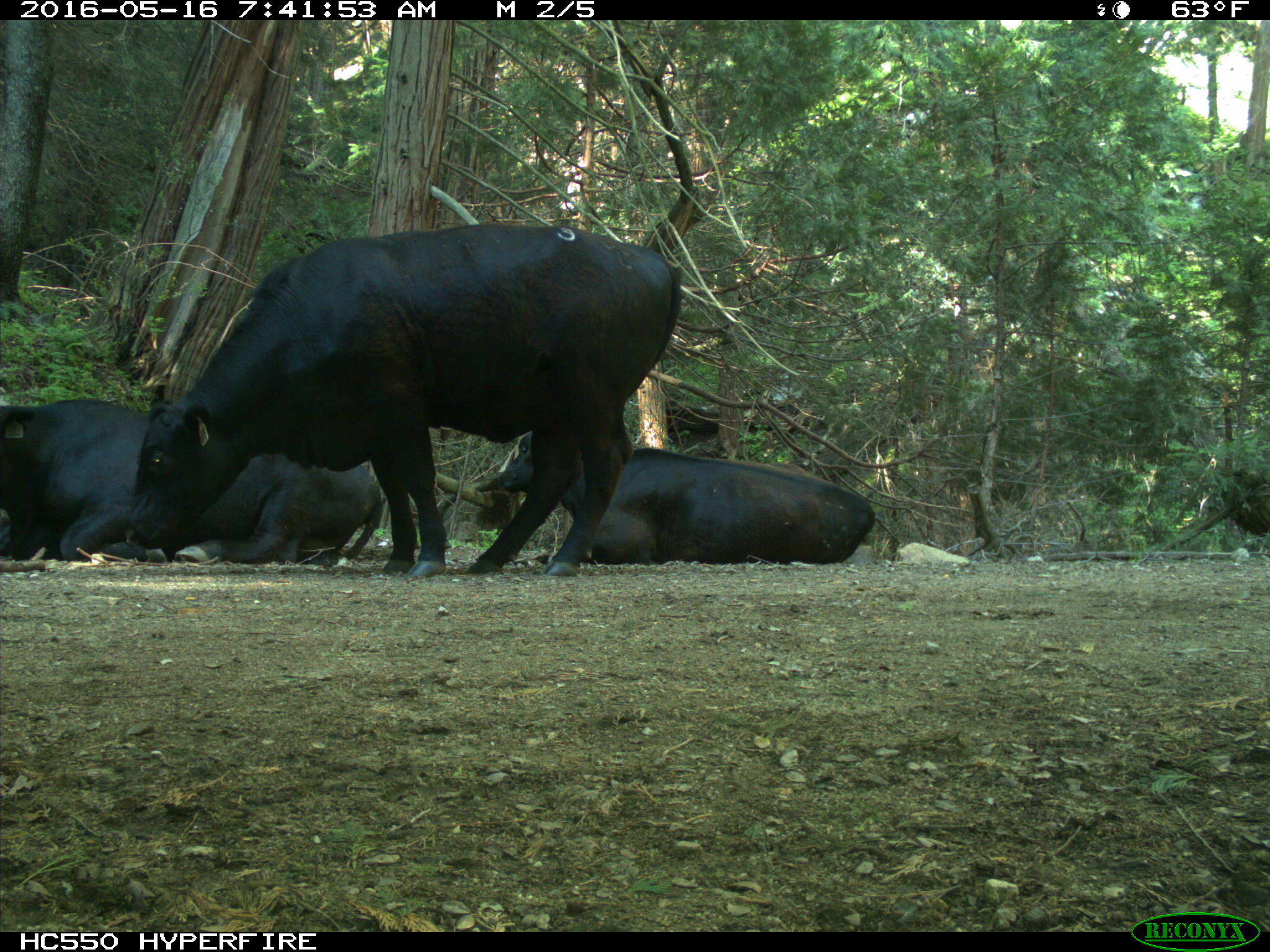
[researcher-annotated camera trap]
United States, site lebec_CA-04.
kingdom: Animalia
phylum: Chordata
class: Mammalia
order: Artiodactyla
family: Bovidae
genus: Bos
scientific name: Bos taurus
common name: domestic cow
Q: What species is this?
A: Bos taurus (domestic cow).